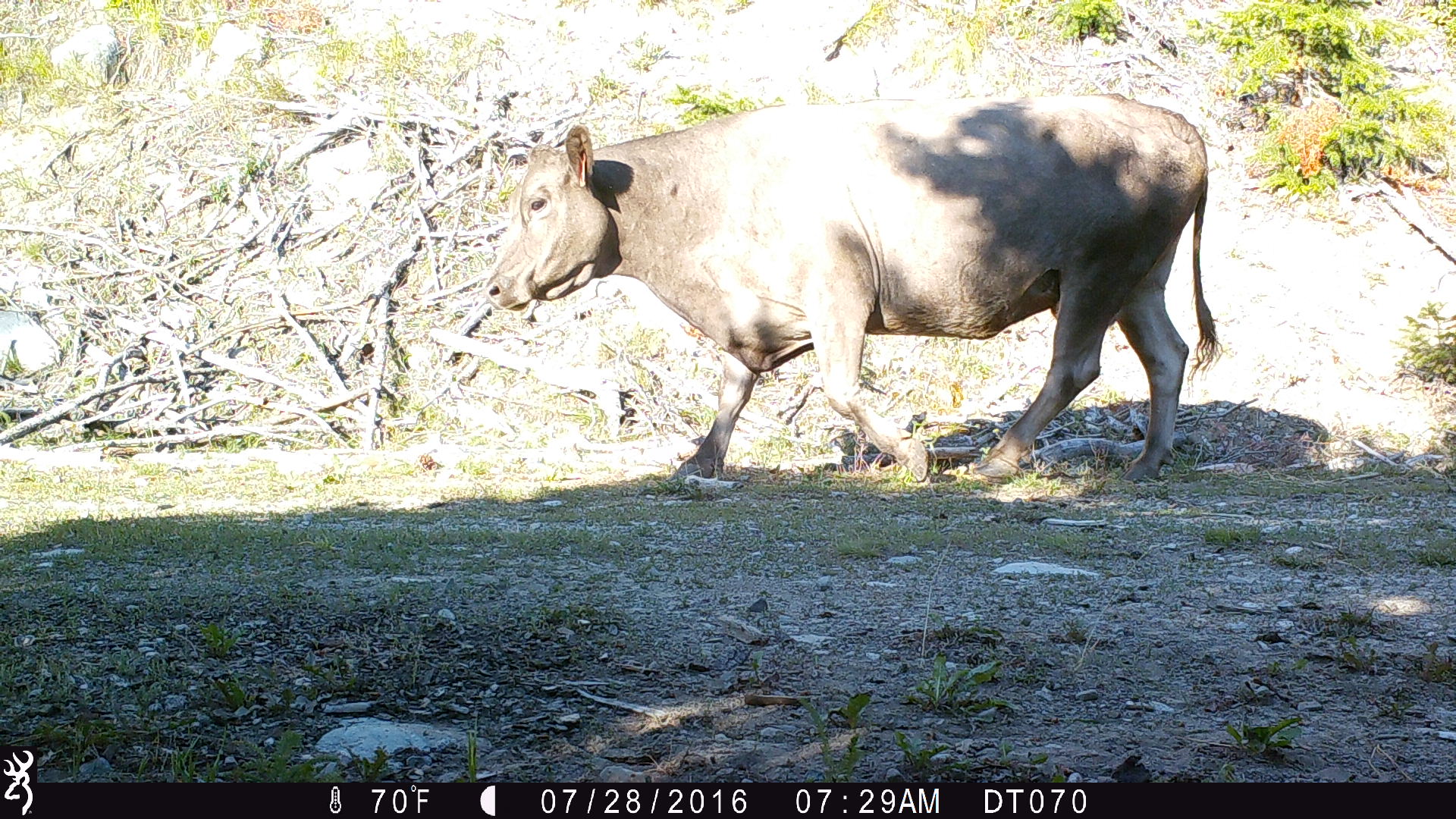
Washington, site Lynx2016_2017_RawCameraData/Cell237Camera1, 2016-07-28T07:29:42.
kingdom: Animalia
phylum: Chordata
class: Mammalia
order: Artiodactyla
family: Bovidae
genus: Bos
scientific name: Bos taurus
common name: domestic cattle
Domestic cattle (Bos taurus). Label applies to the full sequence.